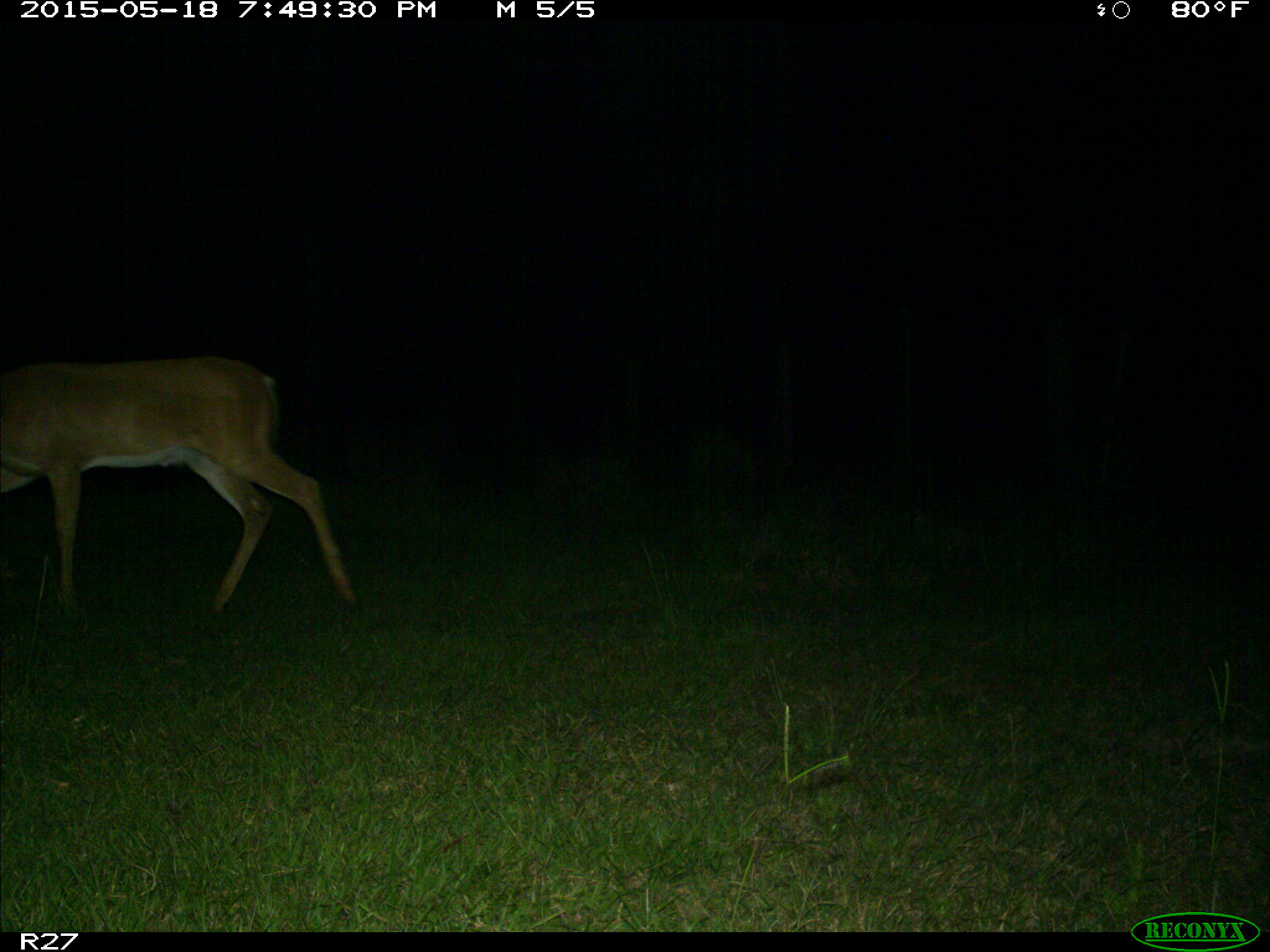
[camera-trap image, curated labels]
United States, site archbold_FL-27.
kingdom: Animalia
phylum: Chordata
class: Mammalia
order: Artiodactyla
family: Cervidae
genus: Odocoileus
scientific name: Odocoileus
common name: deer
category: unidentified deer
Unidentified deer (deer) (Odocoileus).